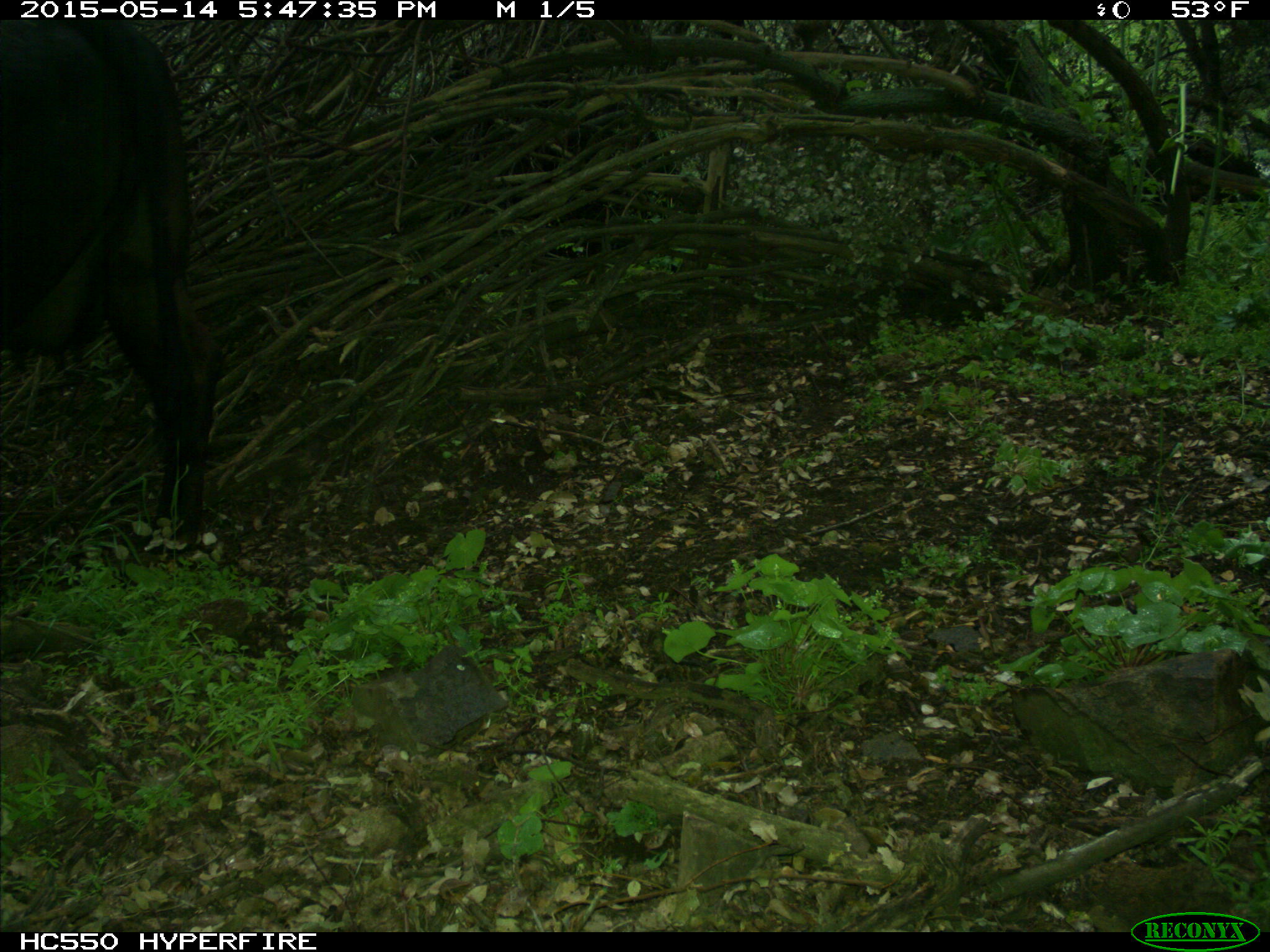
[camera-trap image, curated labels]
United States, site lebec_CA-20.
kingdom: Animalia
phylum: Chordata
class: Mammalia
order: Artiodactyla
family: Bovidae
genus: Bos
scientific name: Bos taurus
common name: domestic cow